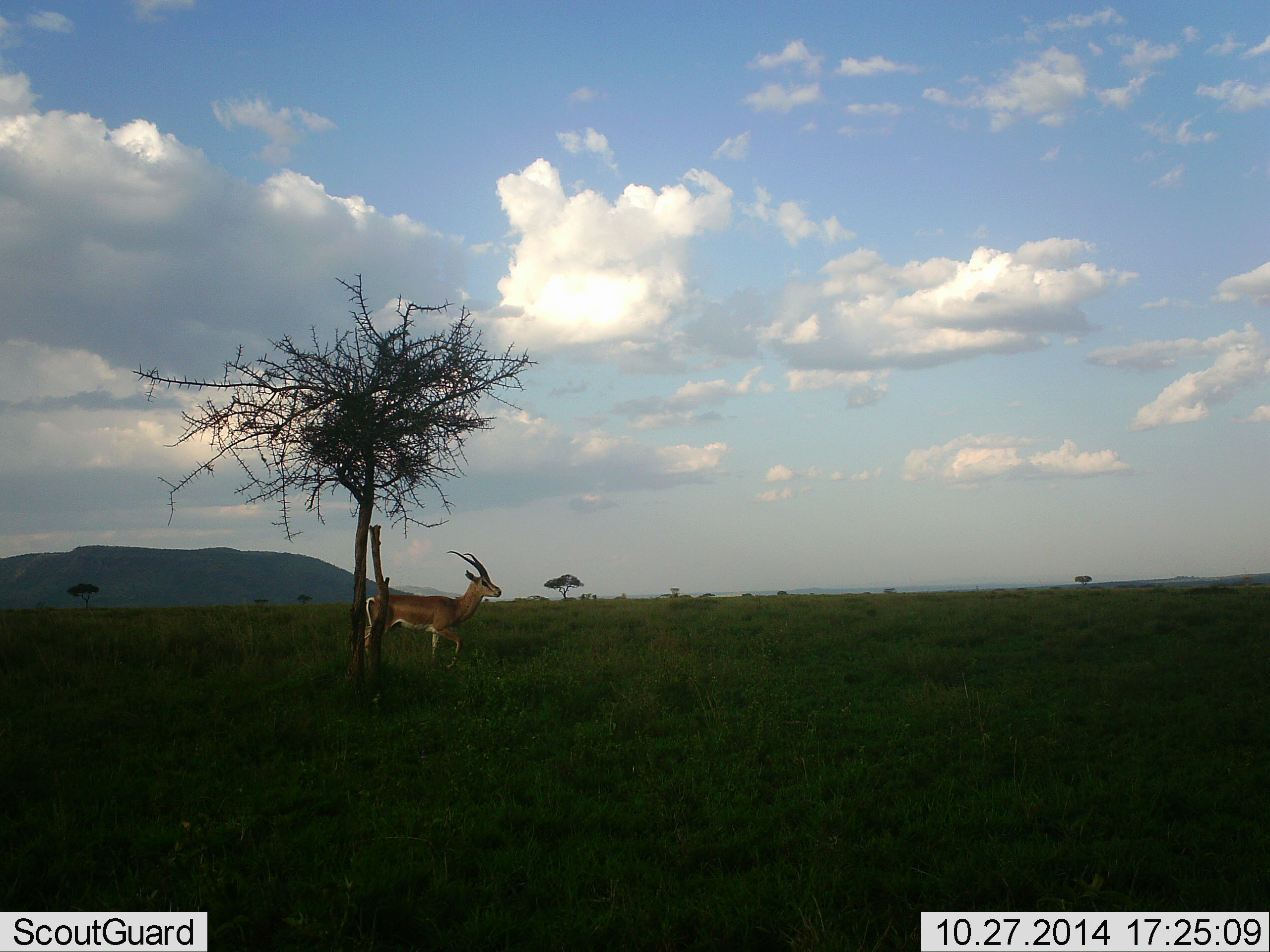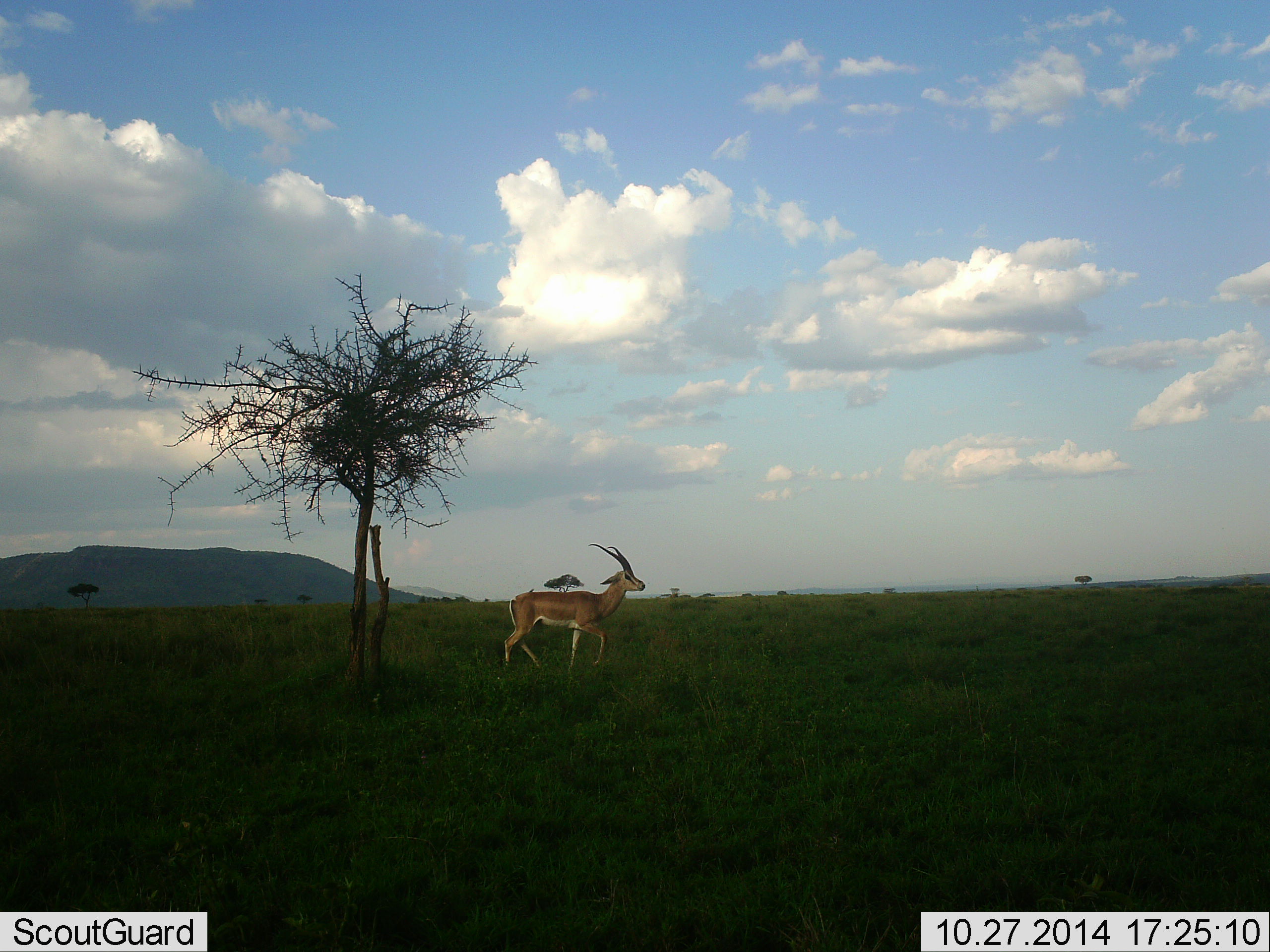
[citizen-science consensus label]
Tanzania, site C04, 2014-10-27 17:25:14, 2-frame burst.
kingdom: Animalia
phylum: Chordata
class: Mammalia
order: Artiodactyla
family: Bovidae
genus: Nanger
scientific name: Nanger granti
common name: grant's gazelle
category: gazellegrants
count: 1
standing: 10%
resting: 0%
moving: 100%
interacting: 0%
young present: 0%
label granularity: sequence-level